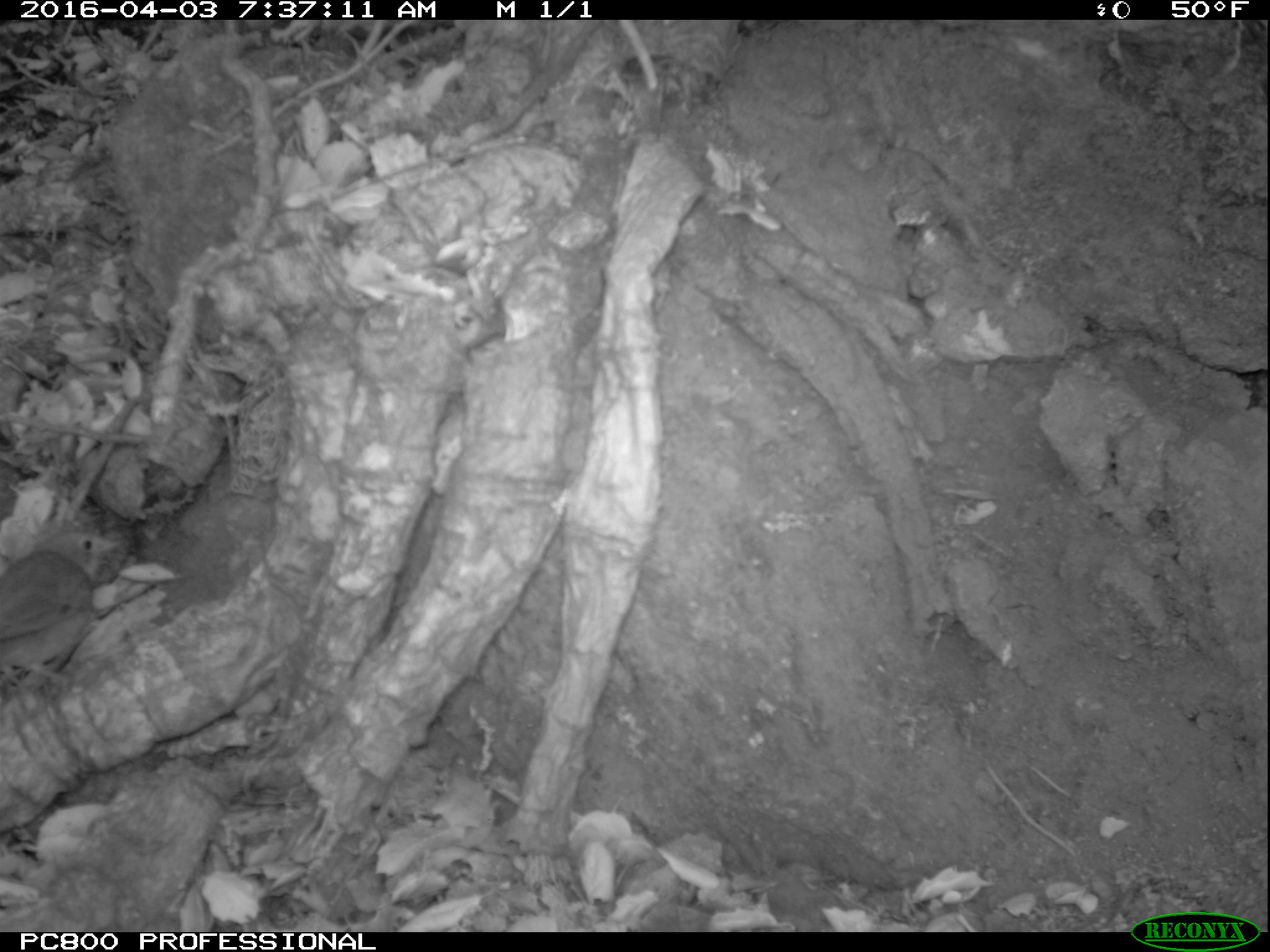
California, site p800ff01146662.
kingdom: Animalia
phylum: Chordata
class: Aves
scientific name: Aves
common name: bird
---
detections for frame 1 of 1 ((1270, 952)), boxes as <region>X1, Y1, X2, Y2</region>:
bird: <region>0, 530, 117, 708</region>